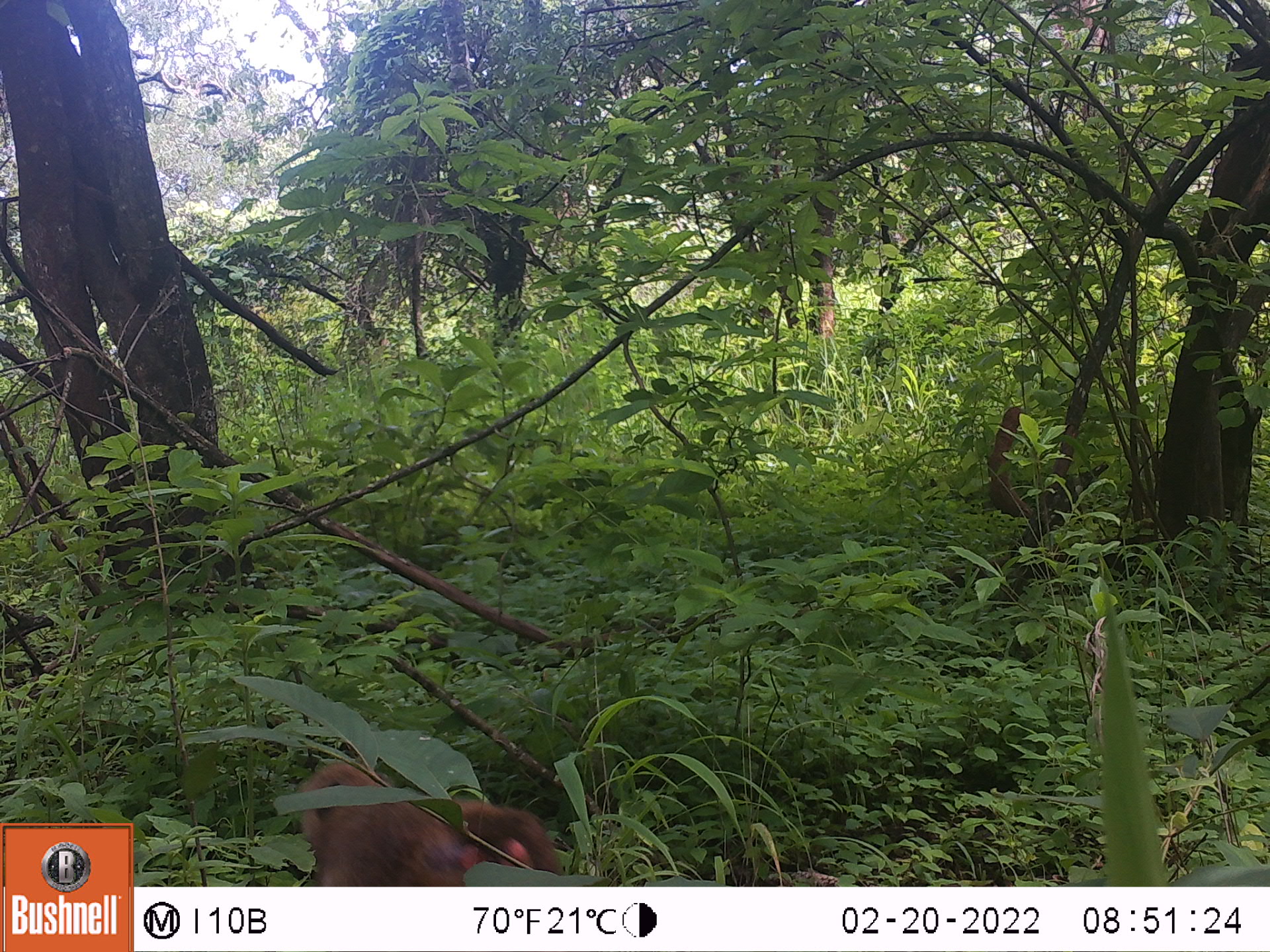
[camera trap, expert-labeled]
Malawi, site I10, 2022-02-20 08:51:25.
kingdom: Animalia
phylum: Chordata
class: Mammalia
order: Primates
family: Cercopithecidae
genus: Papio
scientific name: Papio cynocephalus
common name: yellow baboon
Yellow baboon (Papio cynocephalus), count 1.